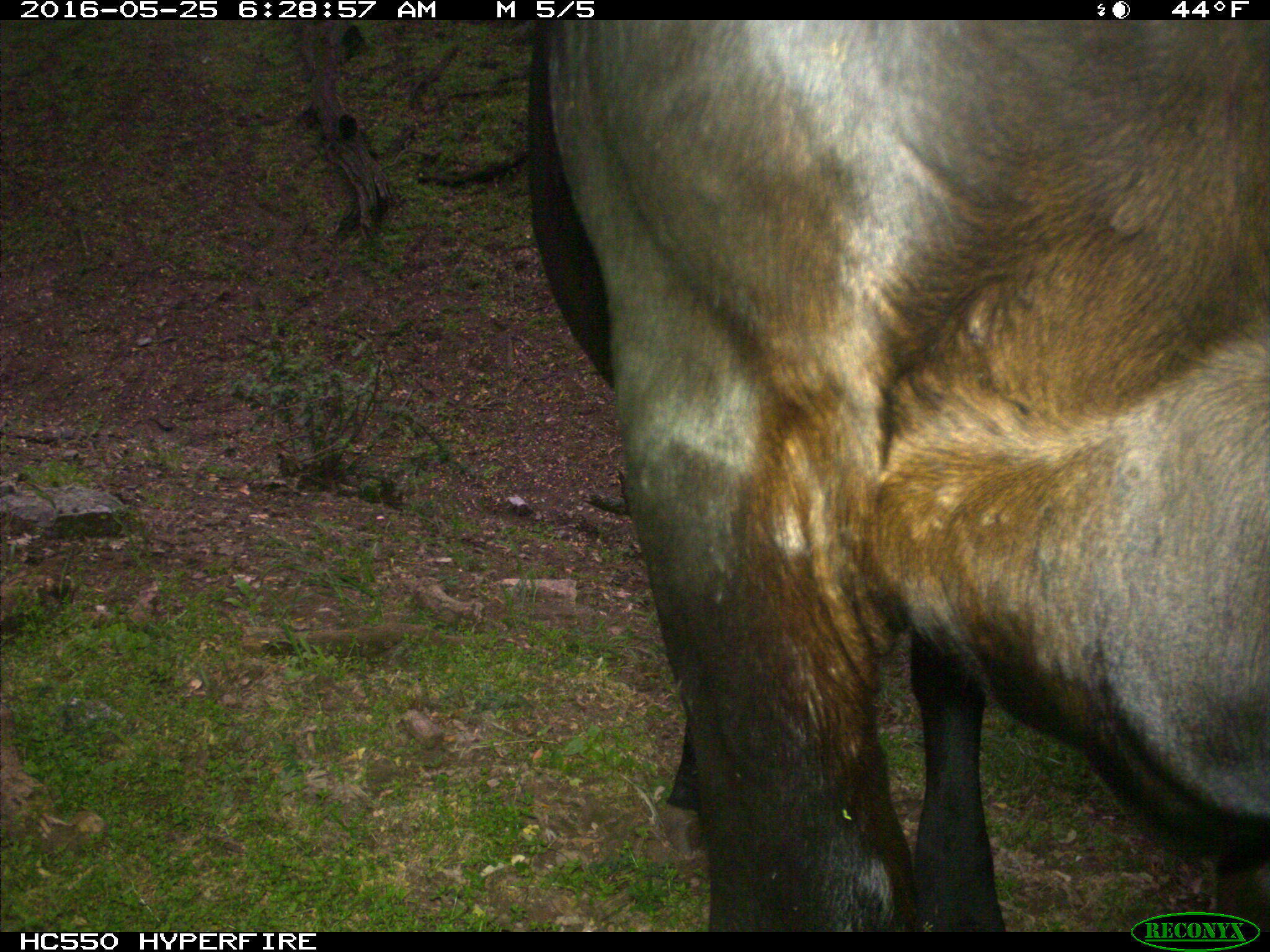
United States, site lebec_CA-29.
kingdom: Animalia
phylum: Chordata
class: Mammalia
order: Artiodactyla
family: Bovidae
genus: Bos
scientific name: Bos taurus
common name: domestic cow